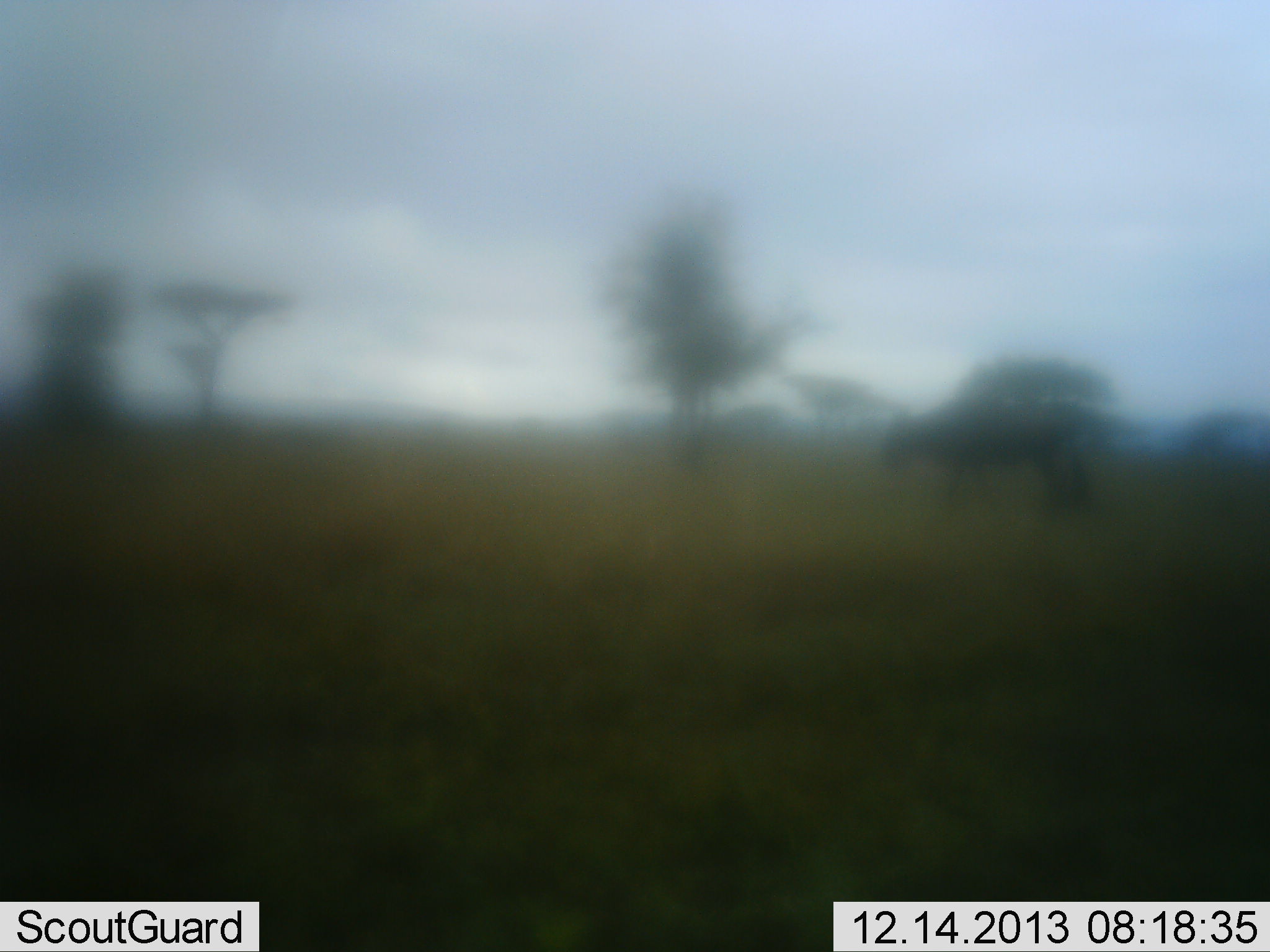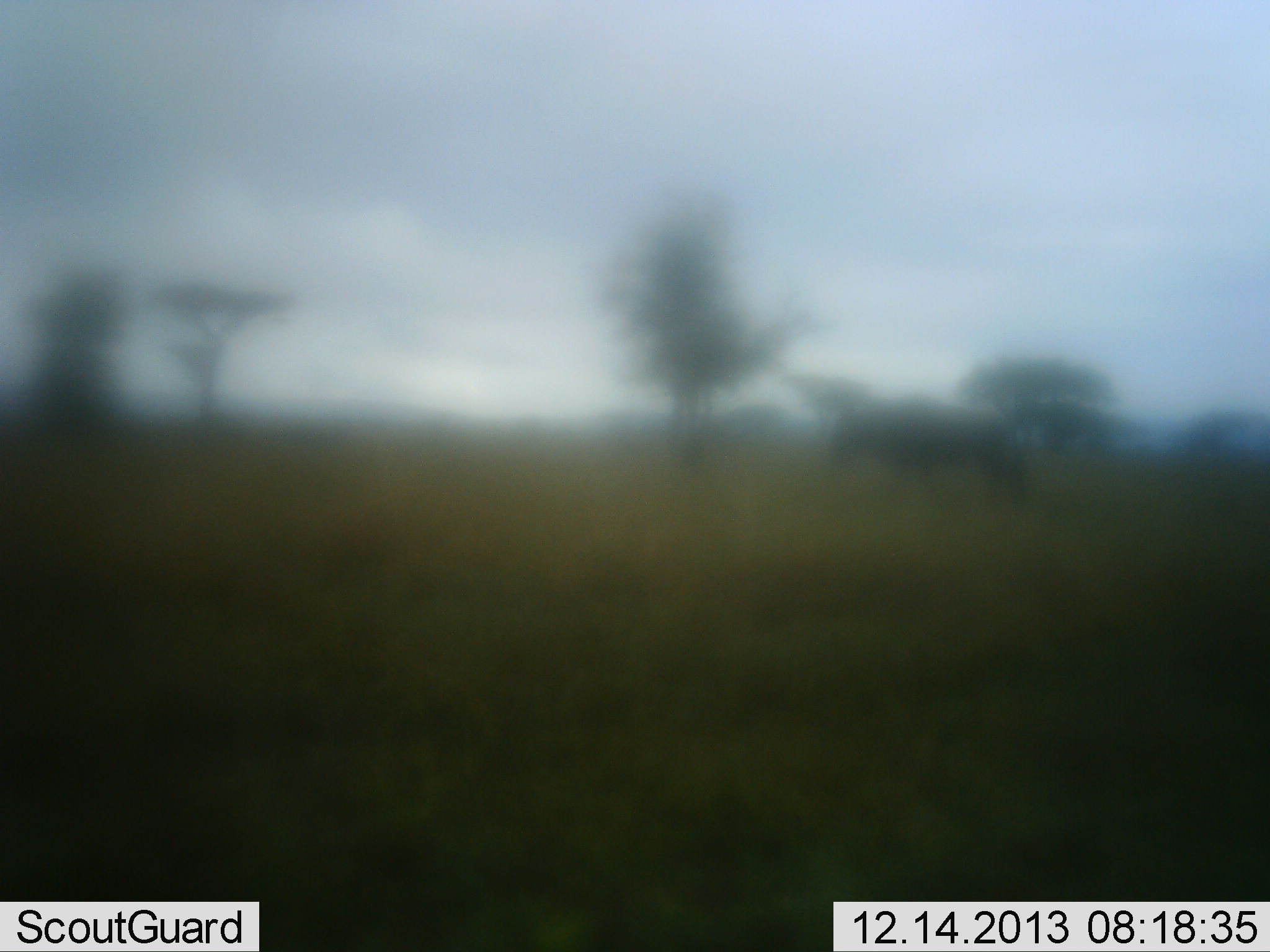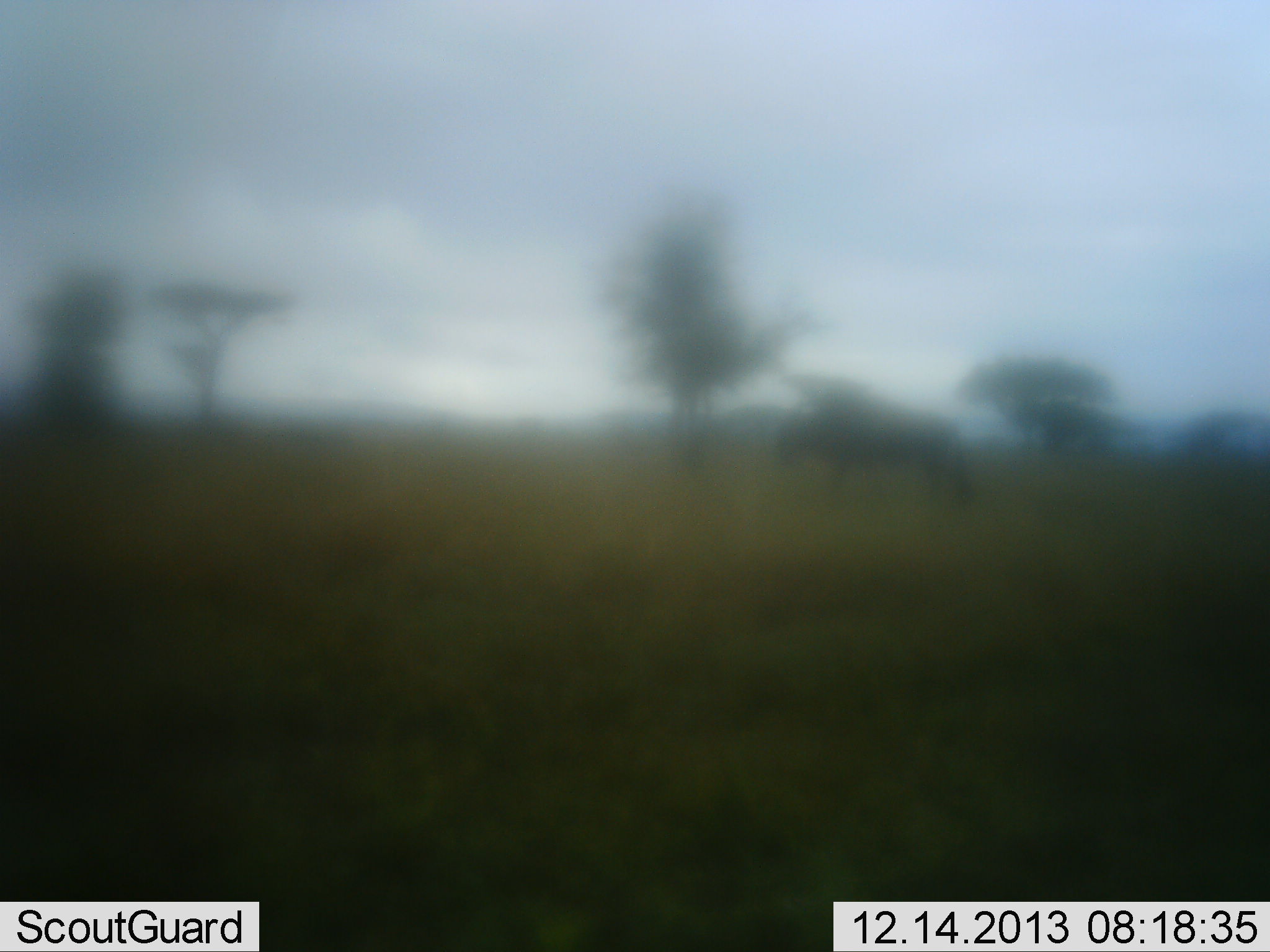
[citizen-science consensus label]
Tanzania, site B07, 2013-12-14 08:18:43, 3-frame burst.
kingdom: Animalia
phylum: Chordata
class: Mammalia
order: Artiodactyla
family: Bovidae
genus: Connochaetes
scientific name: Connochaetes taurinus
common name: blue wildebeest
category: wildebeest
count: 1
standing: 0%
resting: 0%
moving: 100%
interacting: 0%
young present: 0%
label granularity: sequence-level